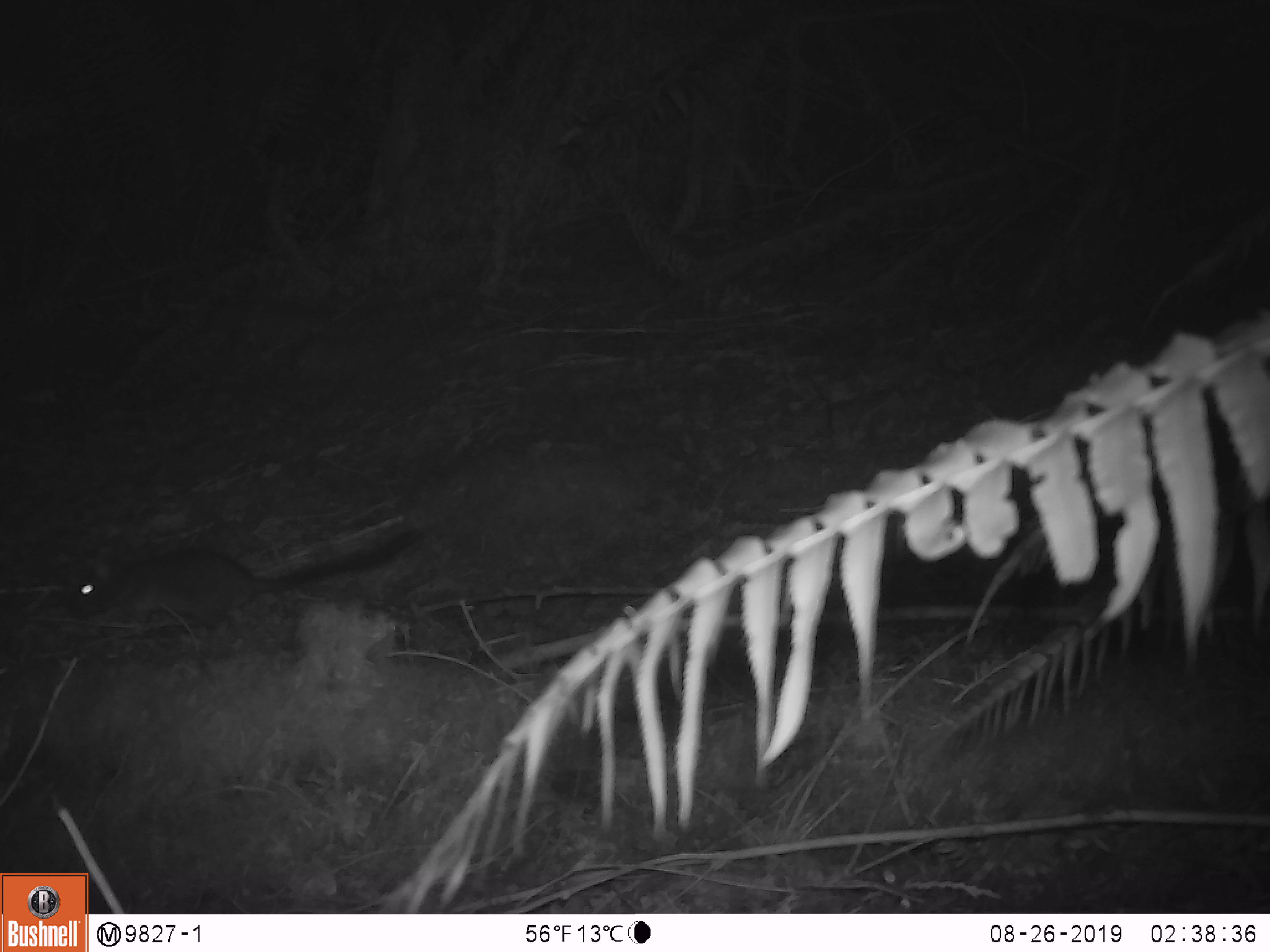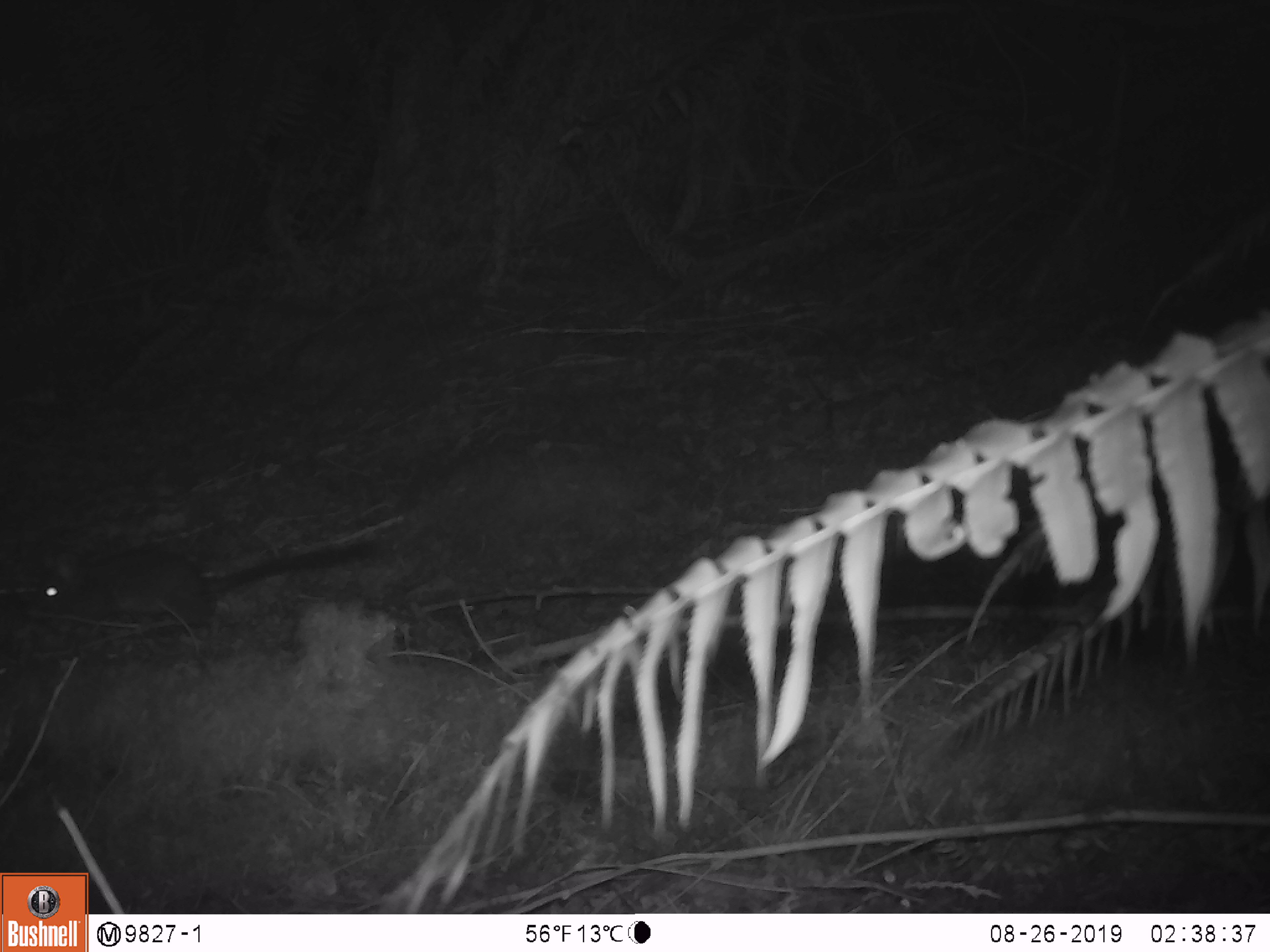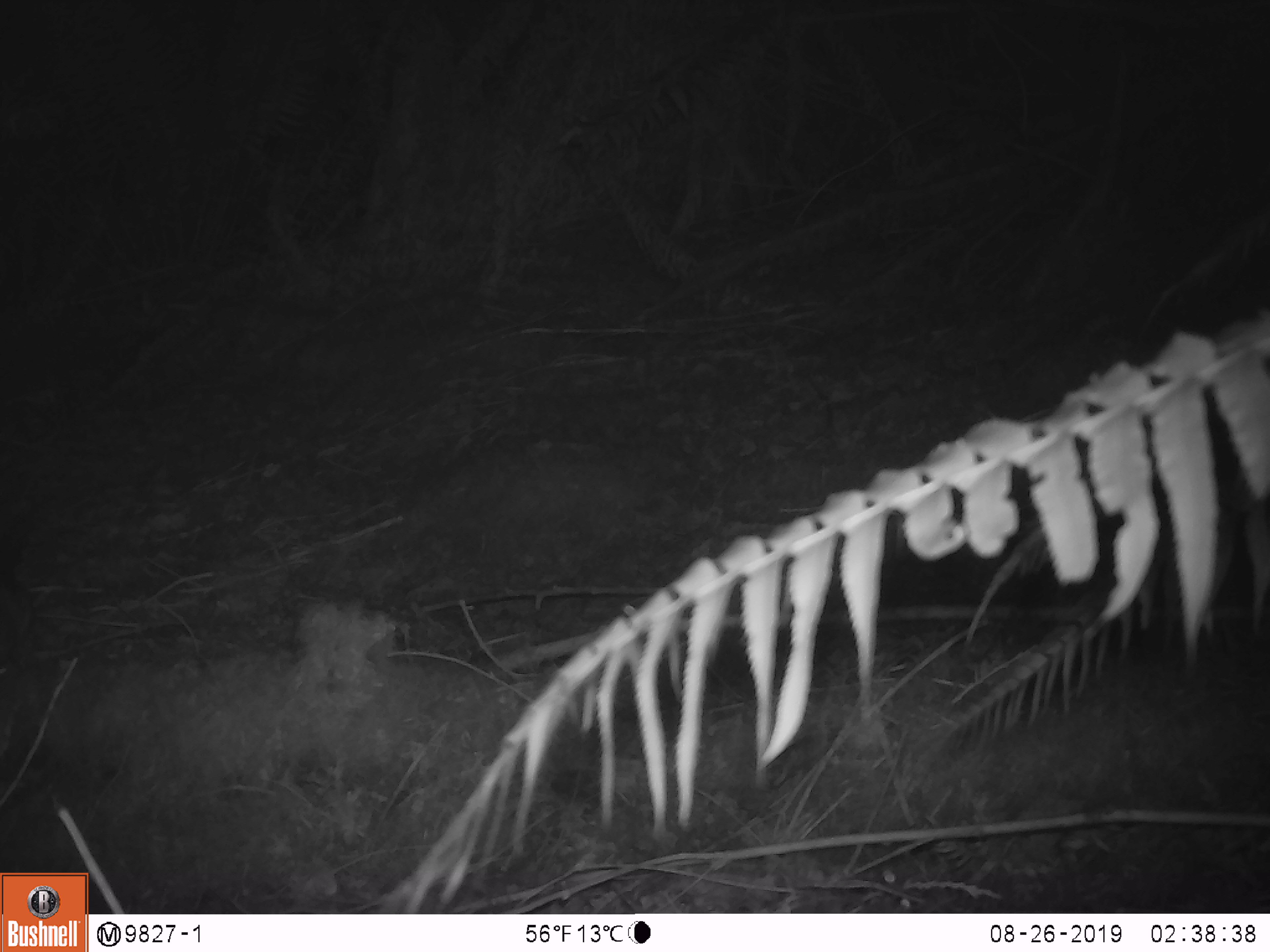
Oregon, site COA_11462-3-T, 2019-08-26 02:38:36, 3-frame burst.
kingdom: Animalia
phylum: Chordata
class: Mammalia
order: Rodentia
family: Cricetidae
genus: Neotoma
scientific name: Neotoma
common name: woodrats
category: neotoma species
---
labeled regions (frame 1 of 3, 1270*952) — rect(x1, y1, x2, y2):
neotoma species: rect(53, 530, 432, 638)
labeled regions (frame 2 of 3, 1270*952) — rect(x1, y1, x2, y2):
neotoma species: rect(30, 514, 384, 644)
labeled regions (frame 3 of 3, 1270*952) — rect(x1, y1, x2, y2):
neotoma species: rect(0, 511, 47, 696)